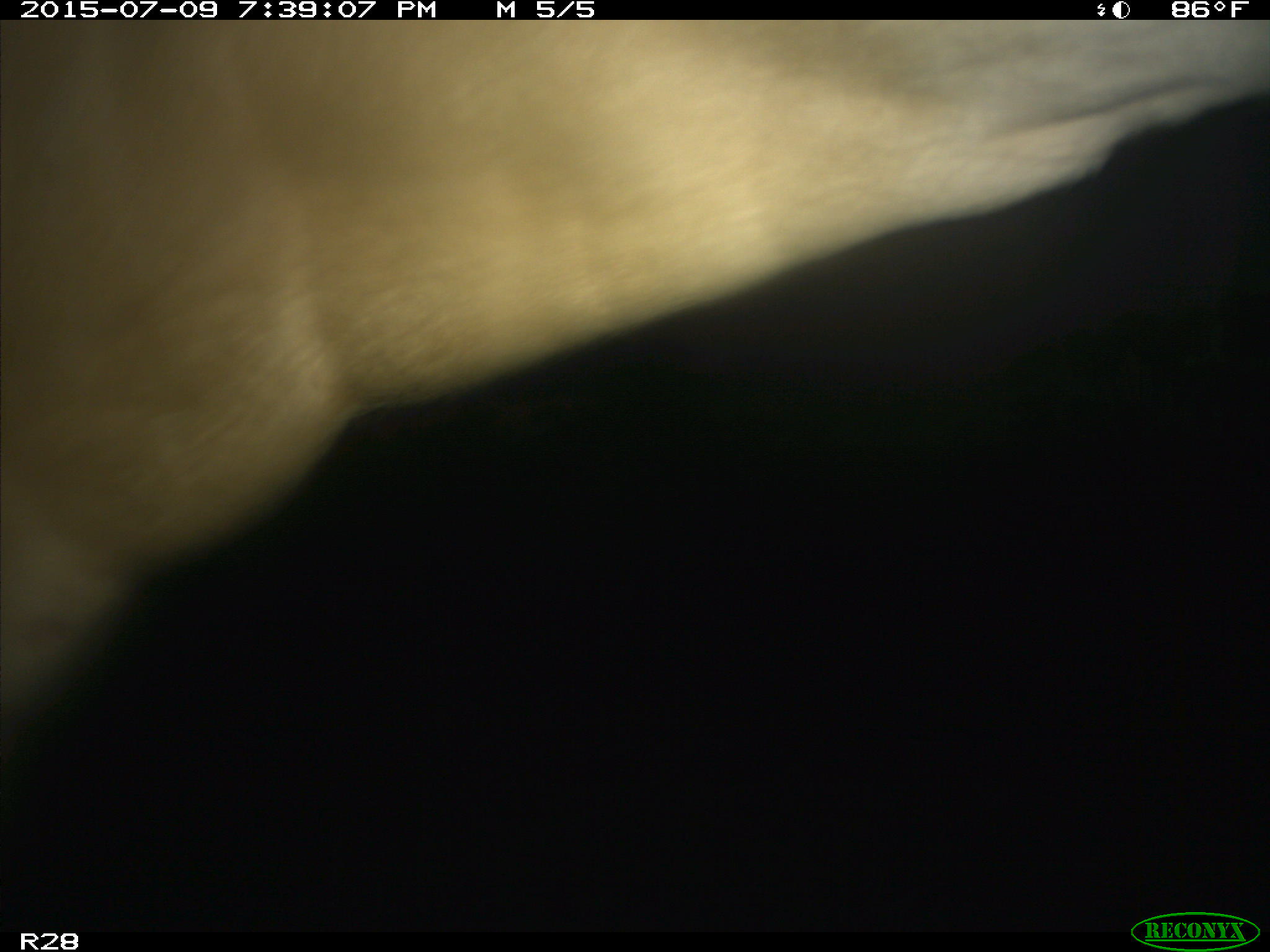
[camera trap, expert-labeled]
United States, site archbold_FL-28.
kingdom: Animalia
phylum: Chordata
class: Mammalia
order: Artiodactyla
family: Bovidae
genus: Bos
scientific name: Bos taurus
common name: domestic cow